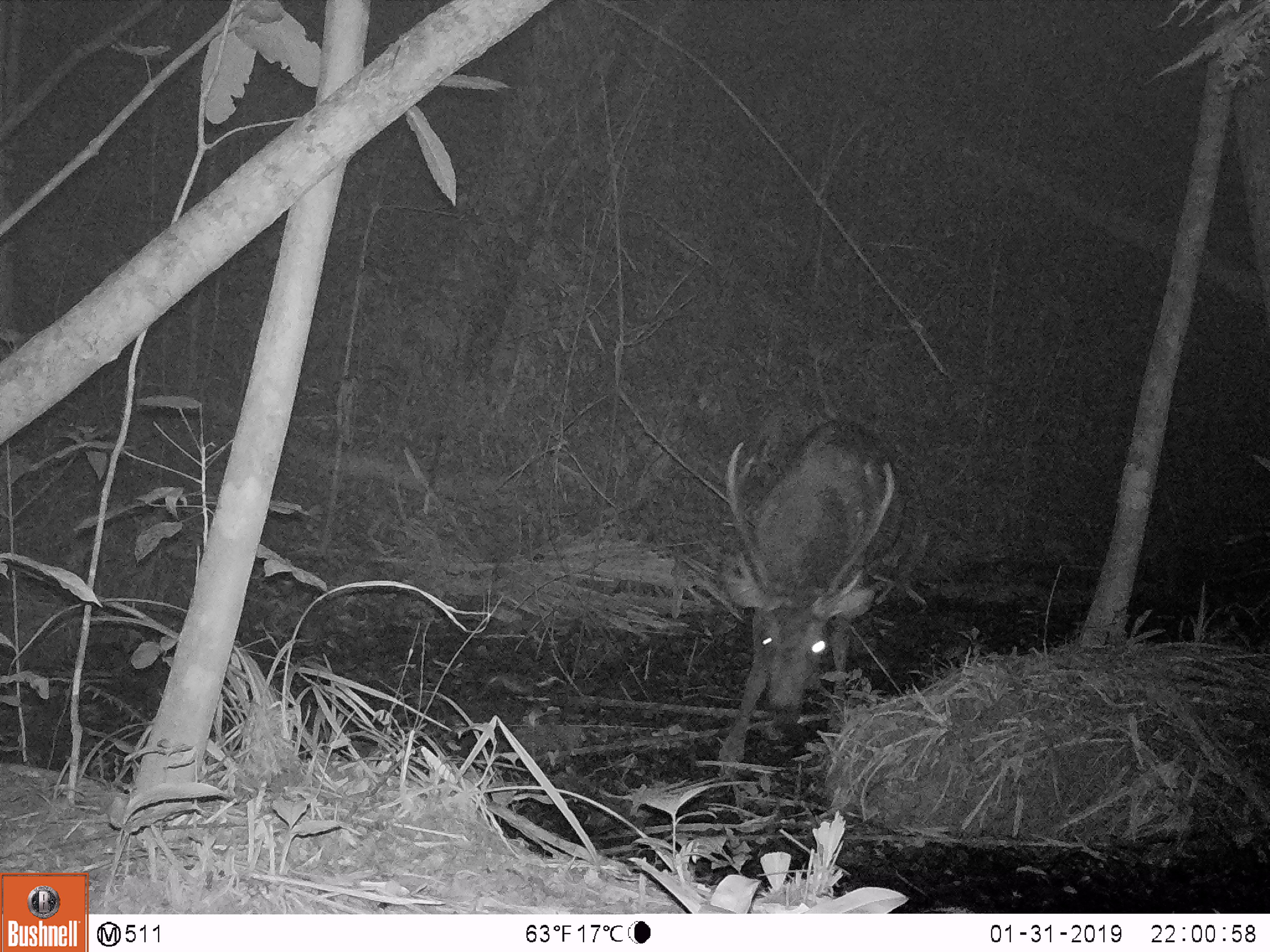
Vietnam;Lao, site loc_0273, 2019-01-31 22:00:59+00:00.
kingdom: Animalia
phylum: Chordata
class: Mammalia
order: Artiodactyla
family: Cervidae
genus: Rusa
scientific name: Rusa unicolor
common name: sambar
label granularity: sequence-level